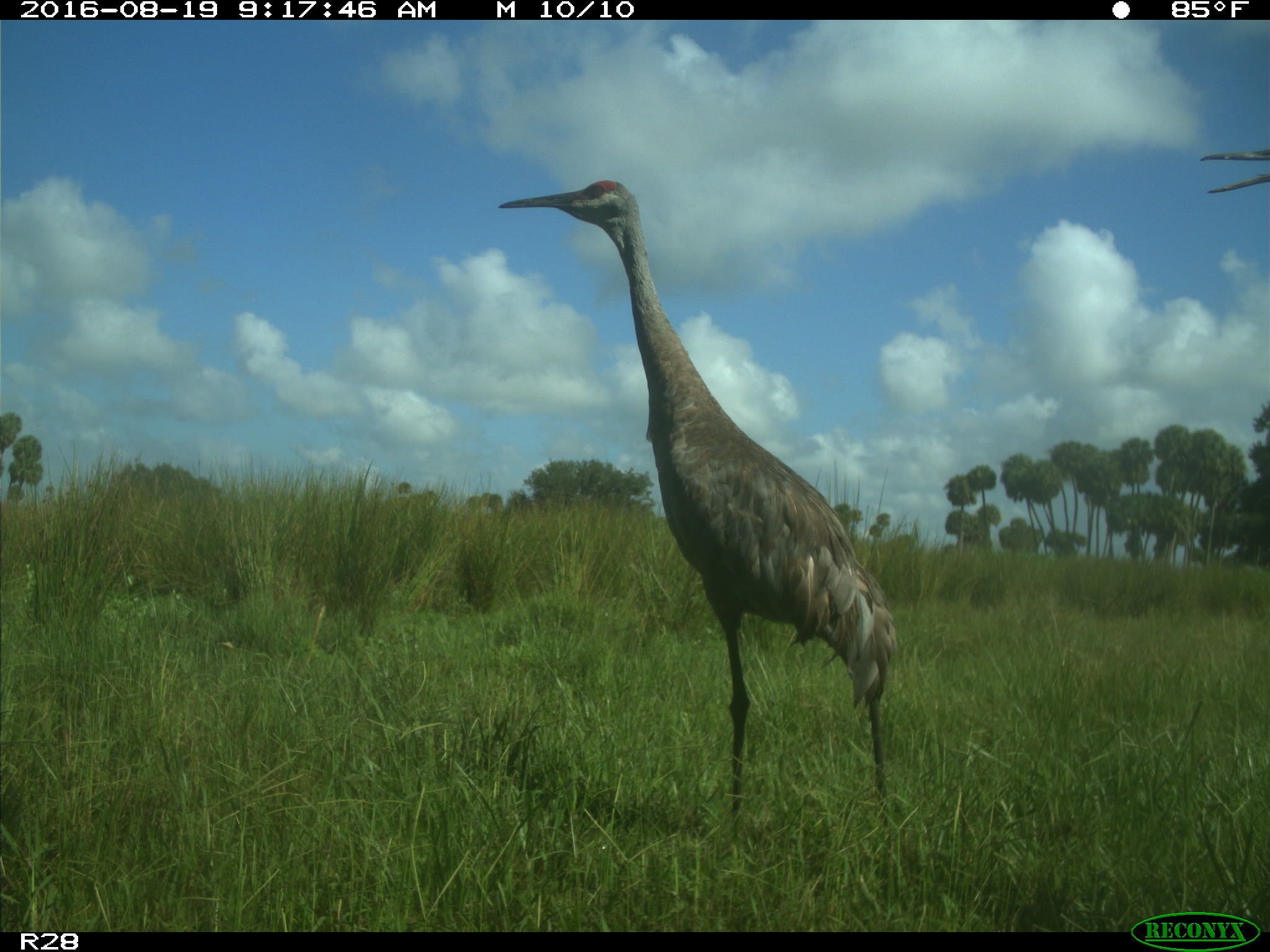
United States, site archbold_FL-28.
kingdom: Animalia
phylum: Chordata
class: Aves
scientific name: Aves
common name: birds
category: unidentified bird